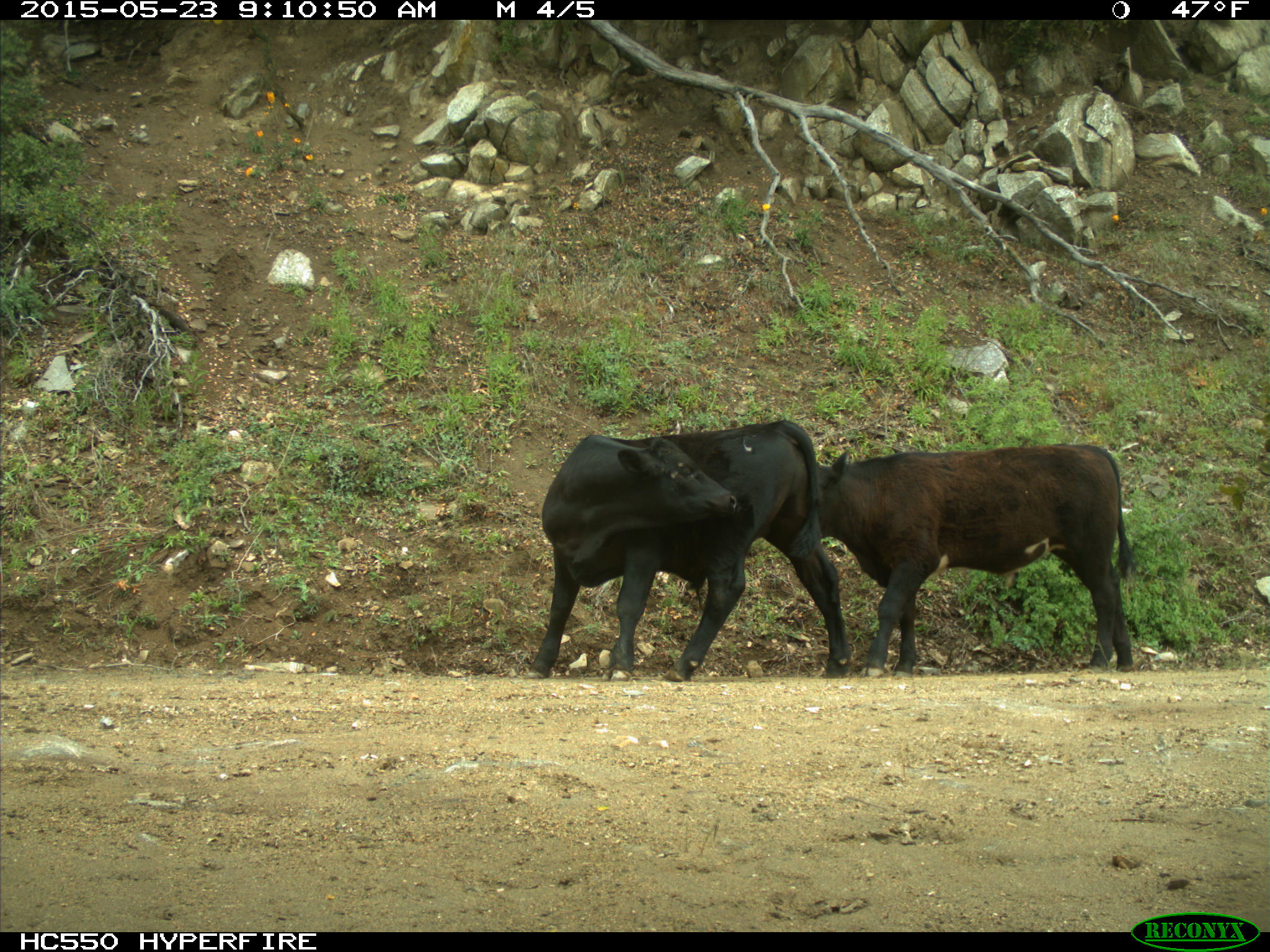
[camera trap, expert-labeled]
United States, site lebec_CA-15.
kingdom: Animalia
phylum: Chordata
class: Mammalia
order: Artiodactyla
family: Bovidae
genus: Bos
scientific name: Bos taurus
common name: domestic cow